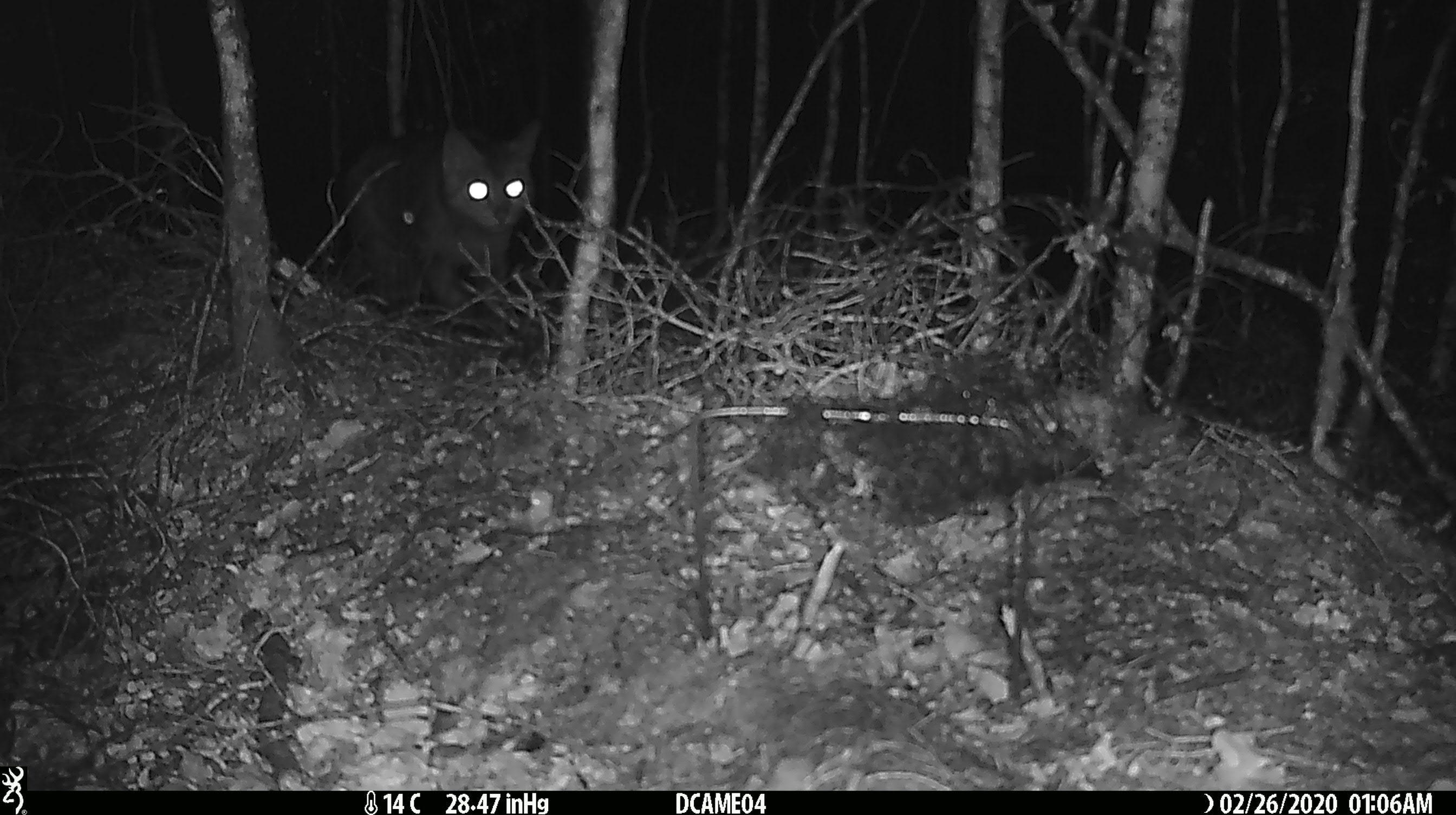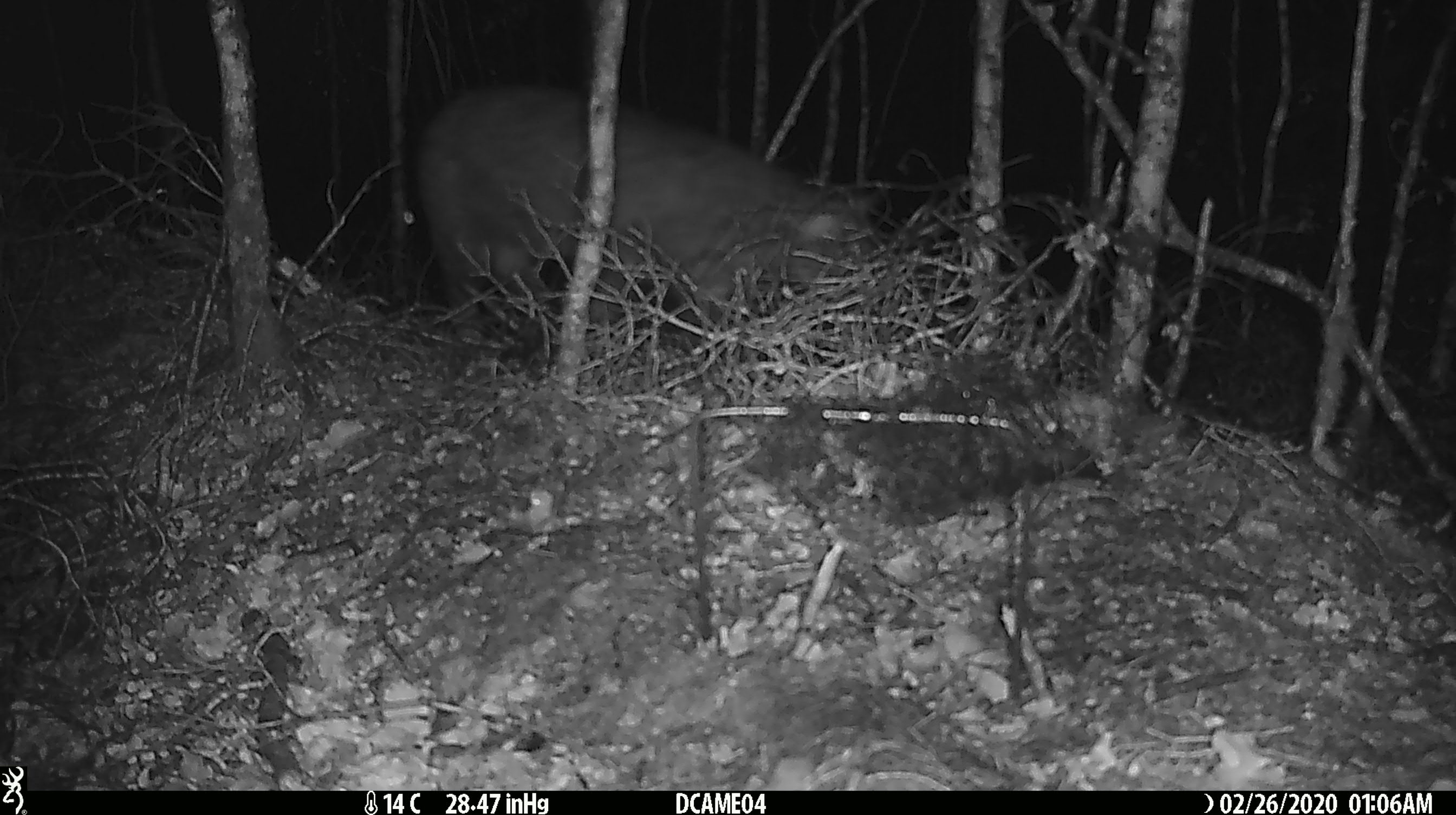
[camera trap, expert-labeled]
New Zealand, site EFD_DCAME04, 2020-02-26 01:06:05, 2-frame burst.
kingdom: Animalia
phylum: Chordata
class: Mammalia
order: Carnivora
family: Felidae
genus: Felis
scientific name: Felis catus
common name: domestic cat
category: cat